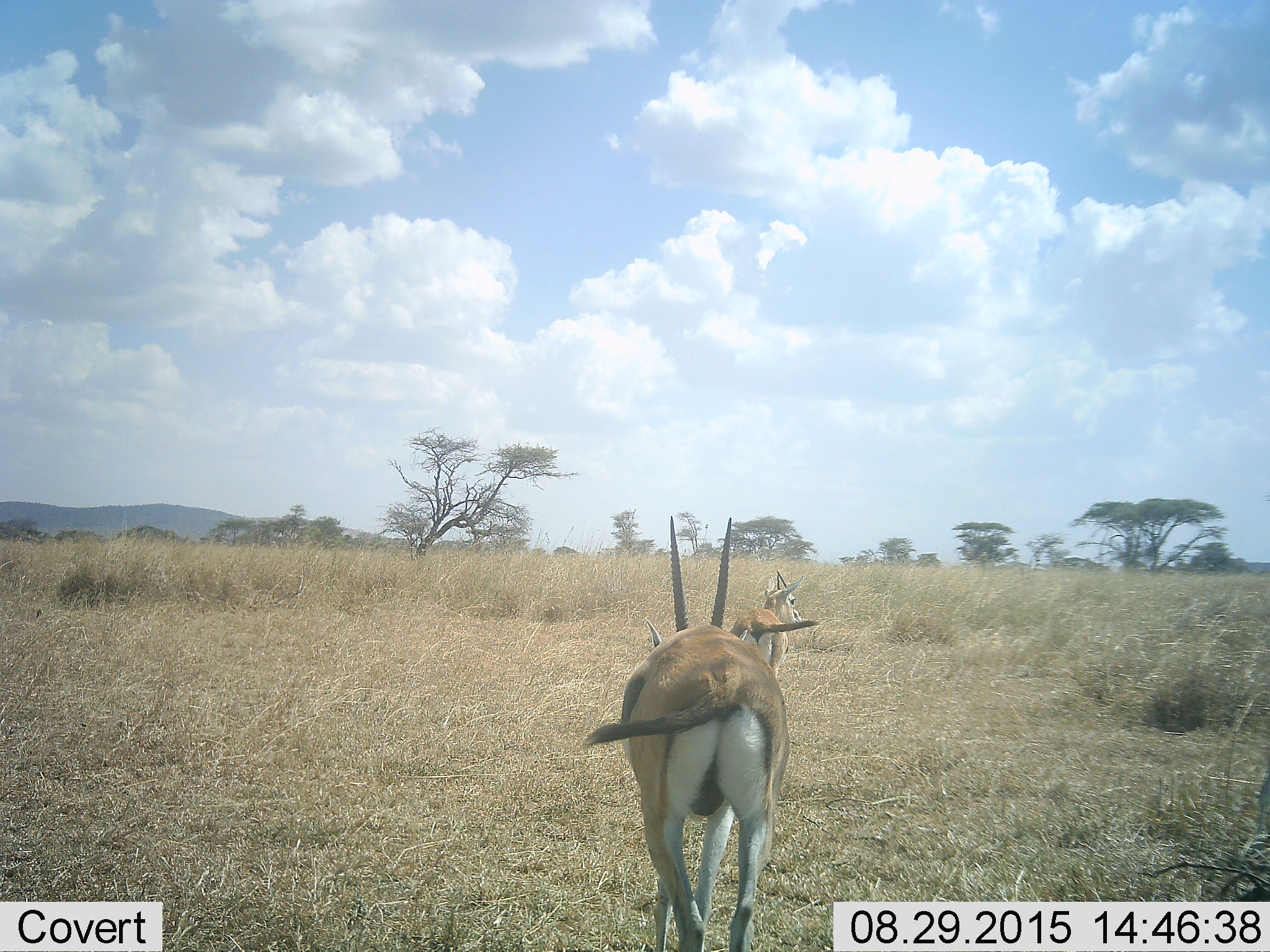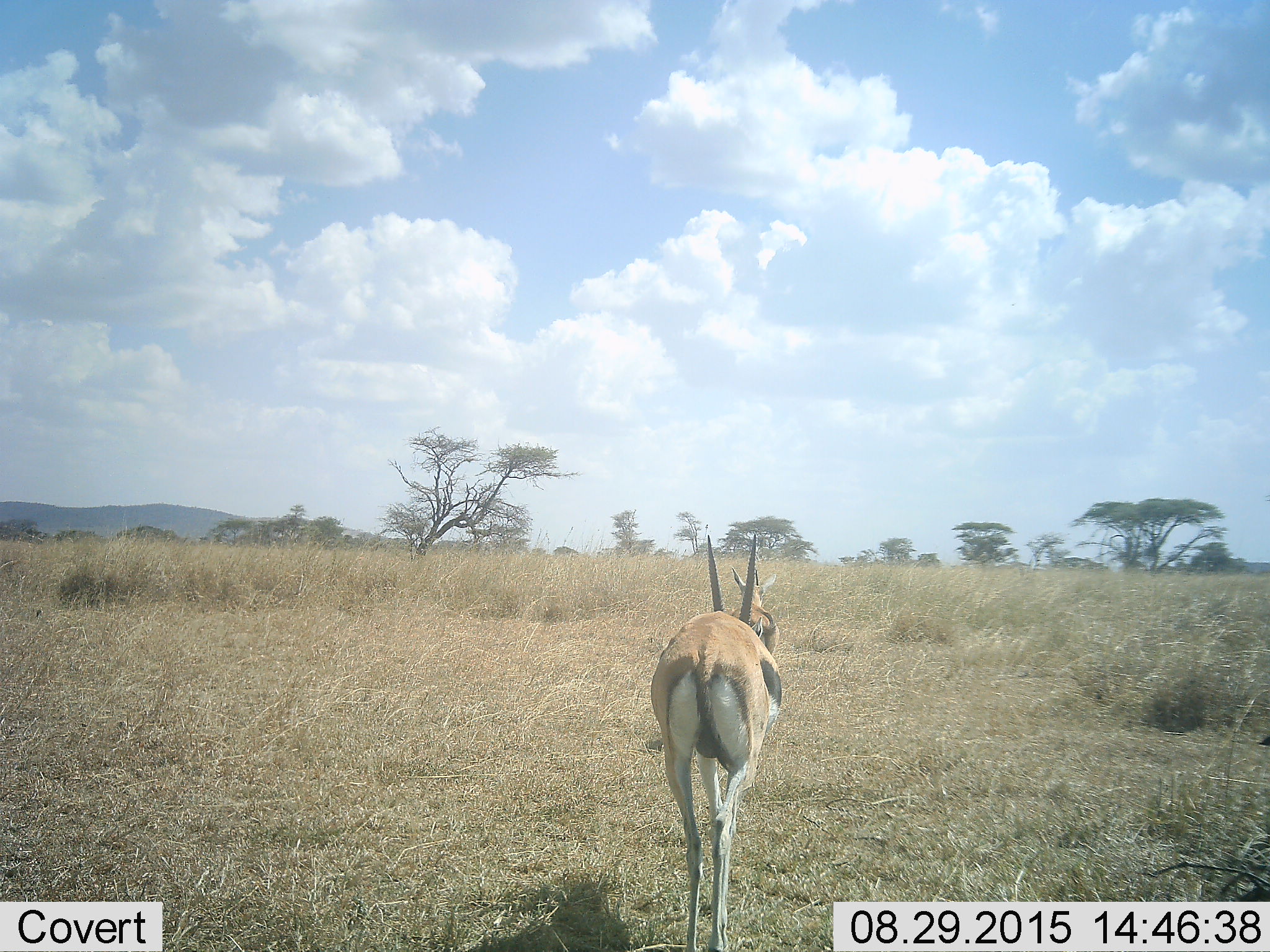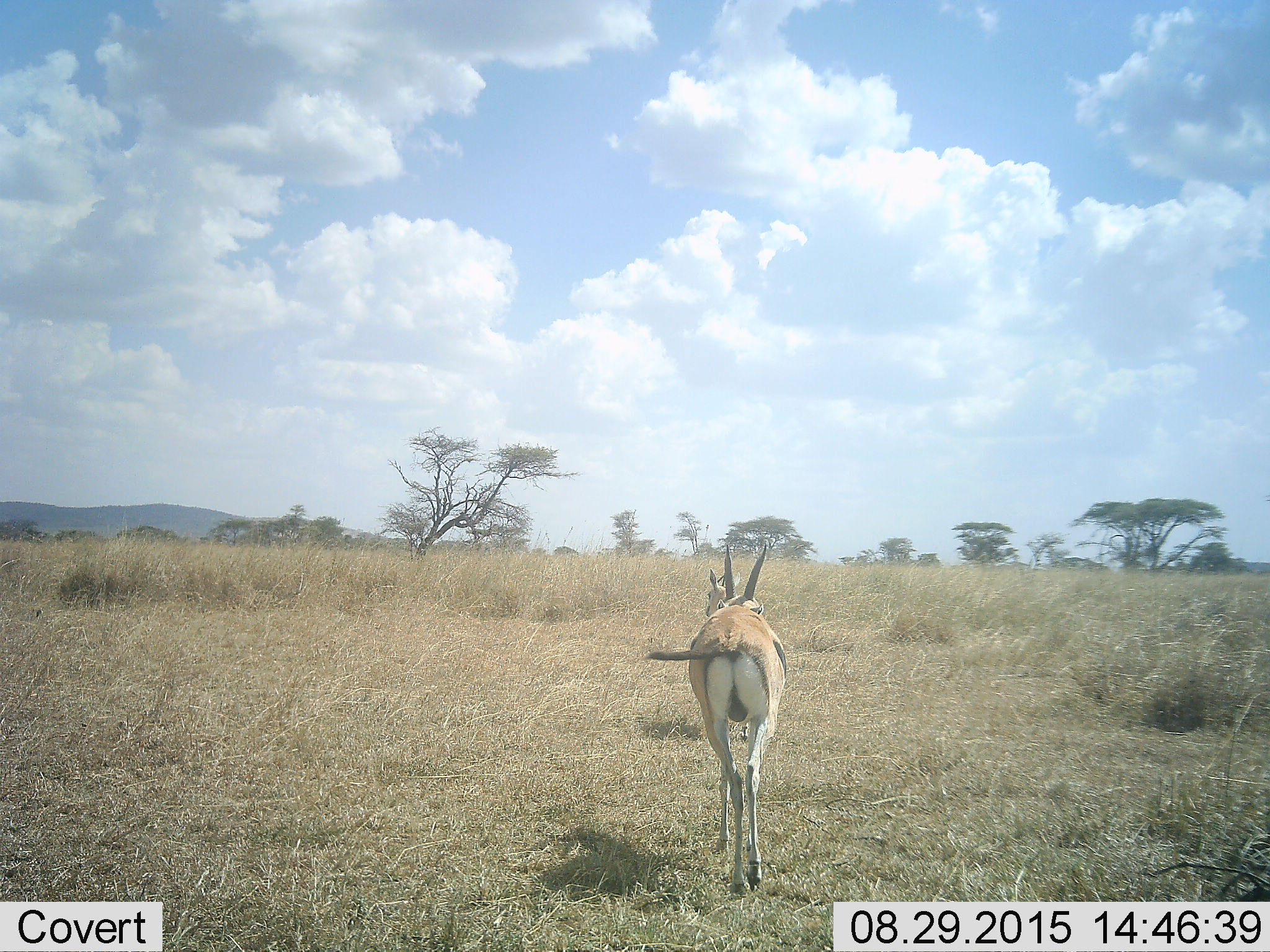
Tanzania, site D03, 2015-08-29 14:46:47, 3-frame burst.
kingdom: Animalia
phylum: Chordata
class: Mammalia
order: Artiodactyla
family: Bovidae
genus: Eudorcas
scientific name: Eudorcas thomsonii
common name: thomson's gazelle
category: gazellethomsons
Gazellethomsons (thomson's gazelle) (Eudorcas thomsonii), count 2. Behavior (volunteer vote fractions): standing 10%, resting 0%, moving 80%, interacting 10%. Young present (vote fraction): 0%. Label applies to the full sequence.